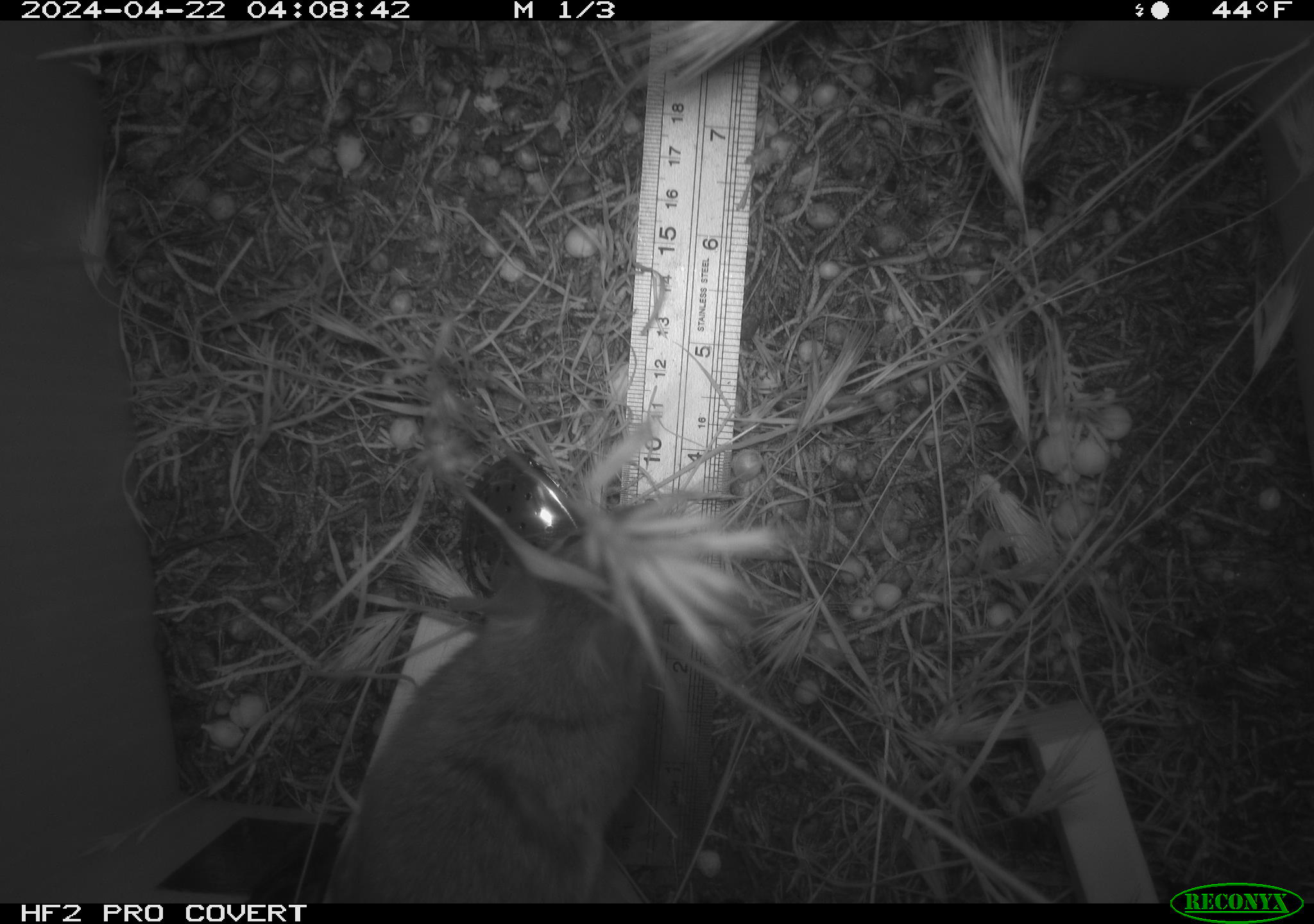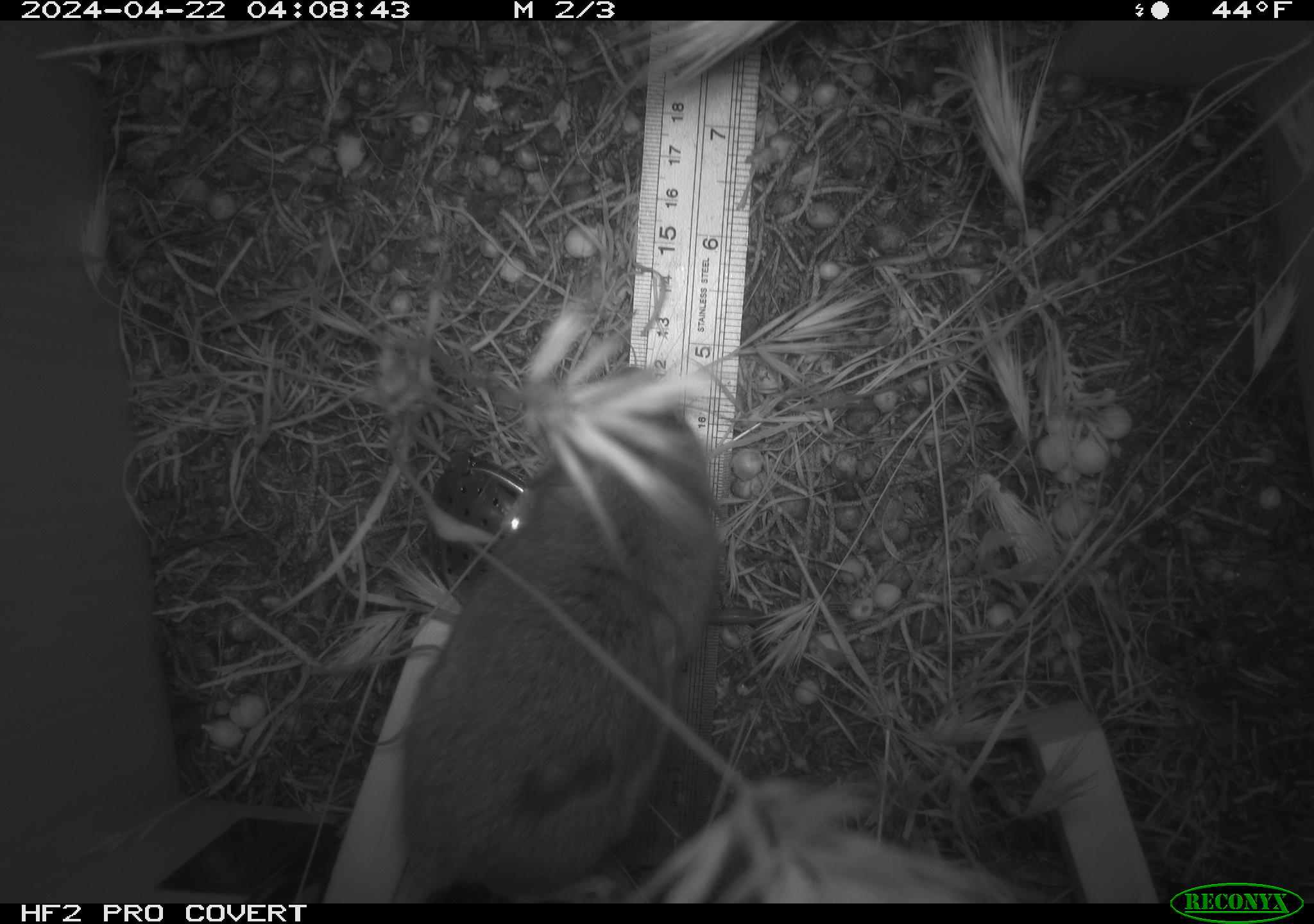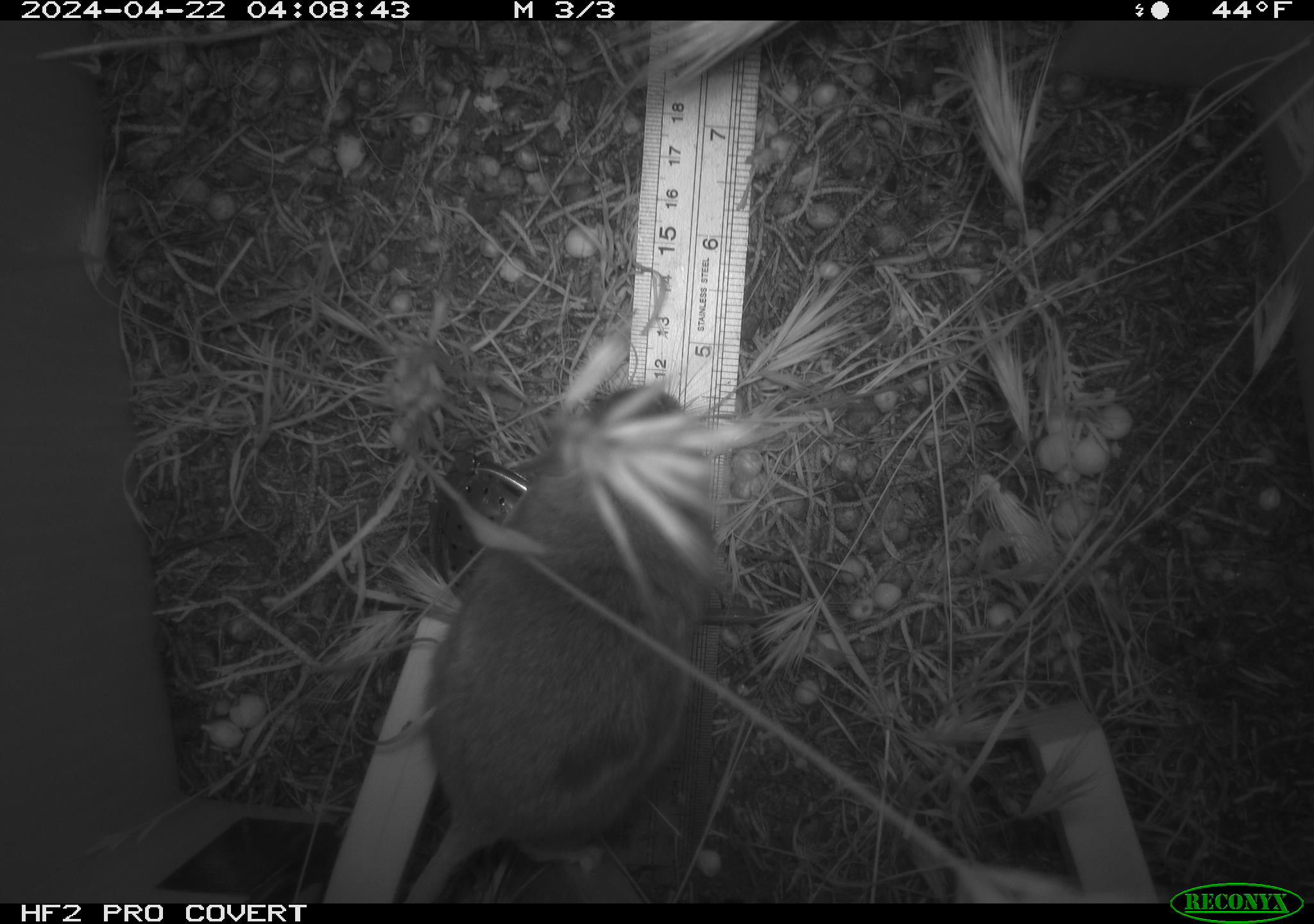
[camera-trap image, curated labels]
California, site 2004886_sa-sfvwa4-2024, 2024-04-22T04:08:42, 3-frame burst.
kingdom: Animalia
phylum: Chordata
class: Mammalia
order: Rodentia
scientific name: Rodentia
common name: mouse species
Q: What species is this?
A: Mouse species (Rodentia).